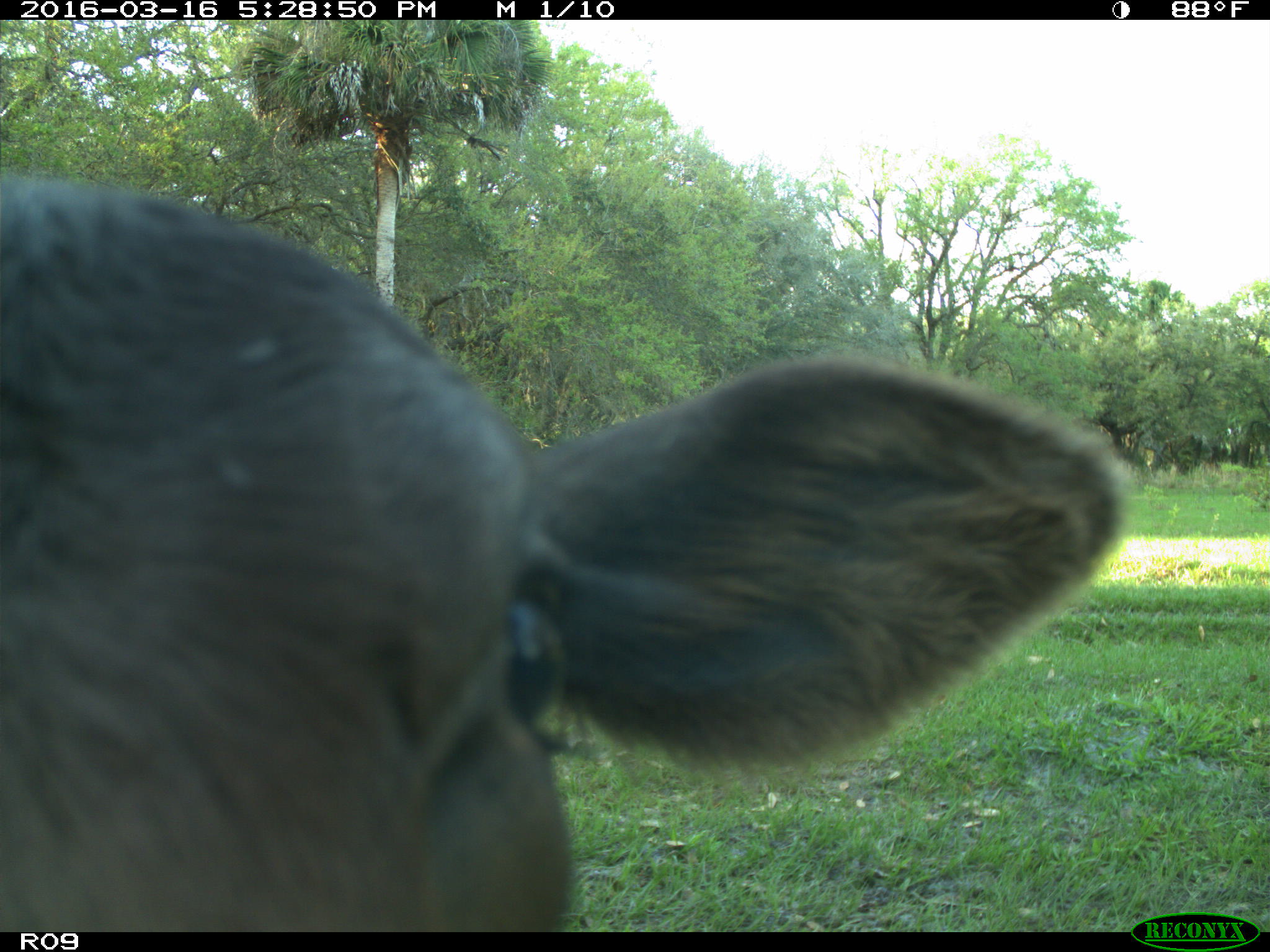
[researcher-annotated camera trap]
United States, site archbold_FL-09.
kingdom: Animalia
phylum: Chordata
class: Mammalia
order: Artiodactyla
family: Bovidae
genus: Bos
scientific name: Bos taurus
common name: domestic cow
Bos taurus (domestic cow).